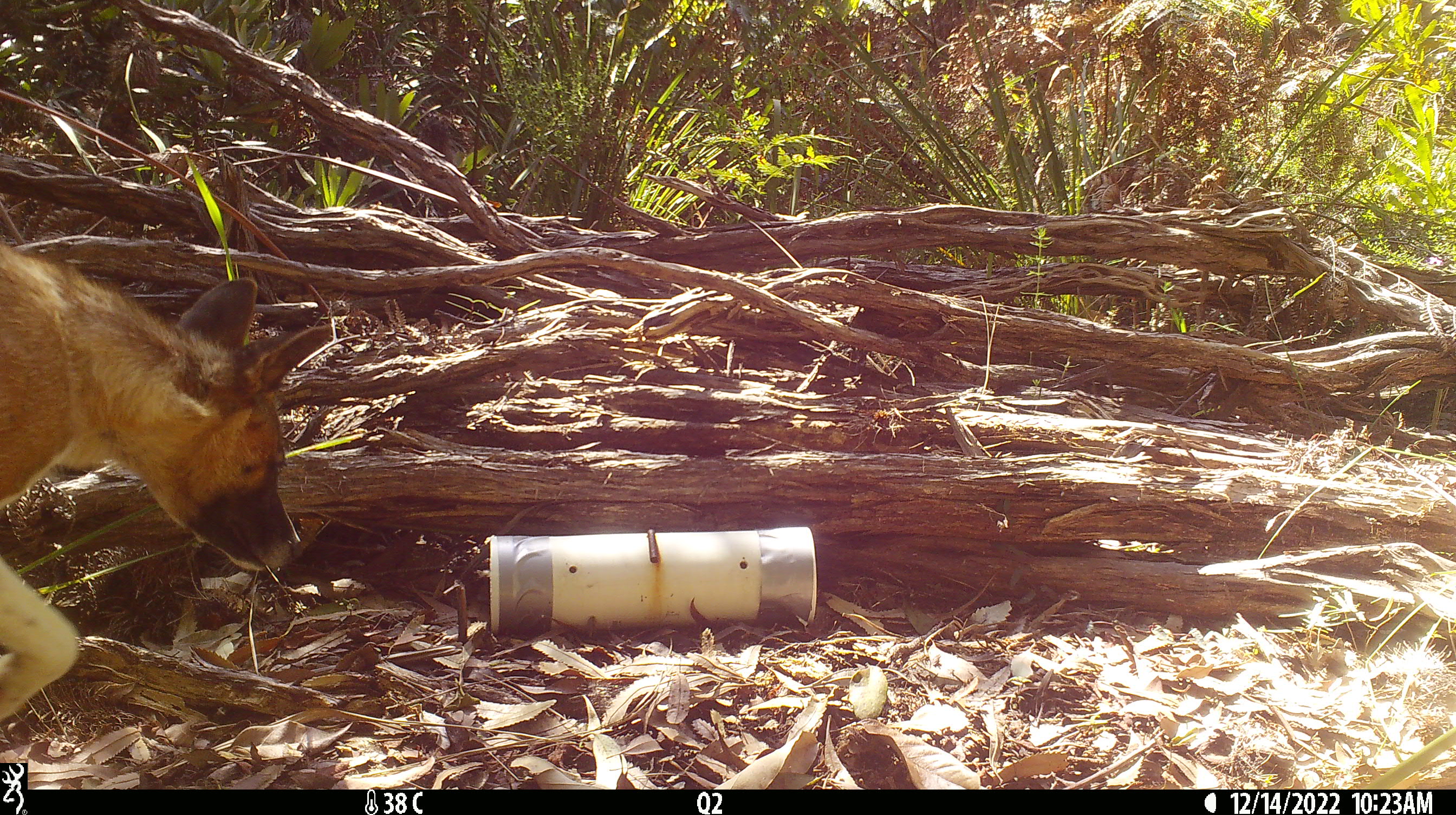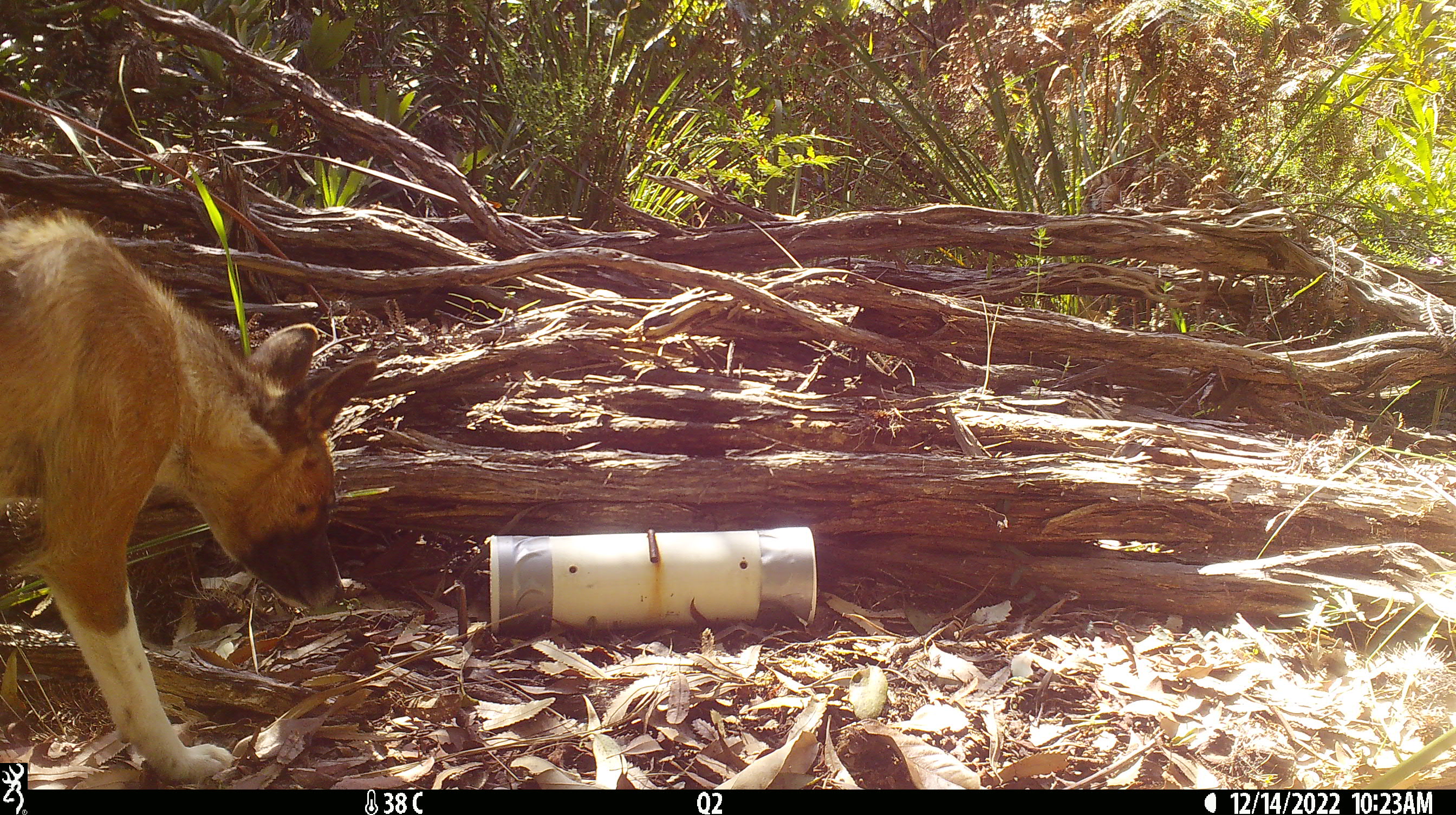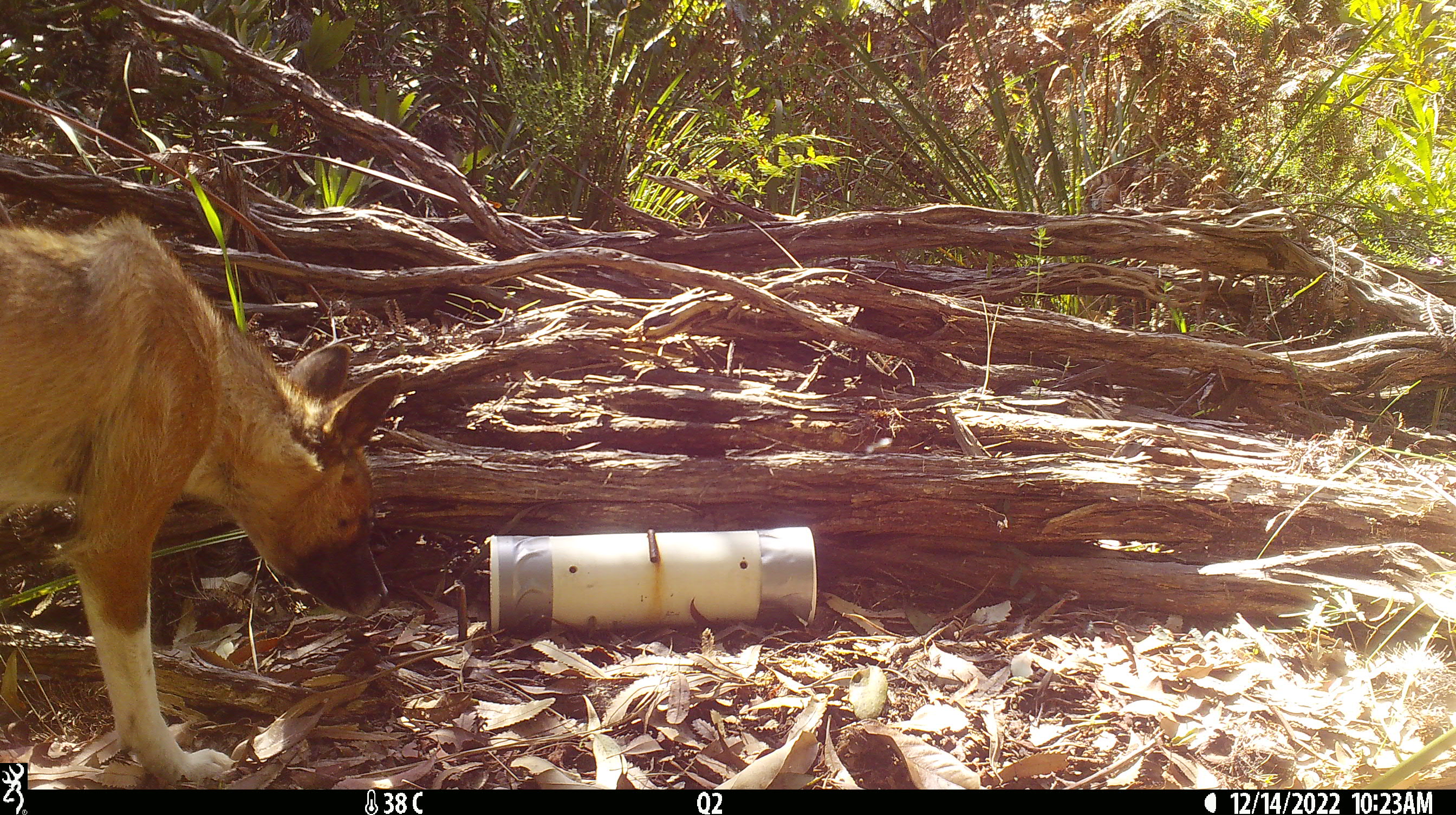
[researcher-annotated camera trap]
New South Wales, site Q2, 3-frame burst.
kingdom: Animalia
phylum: Chordata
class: Mammalia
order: Carnivora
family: Canidae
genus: Canis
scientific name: Canis familiaris dingo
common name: dingo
Dingo (Canis familiaris dingo).